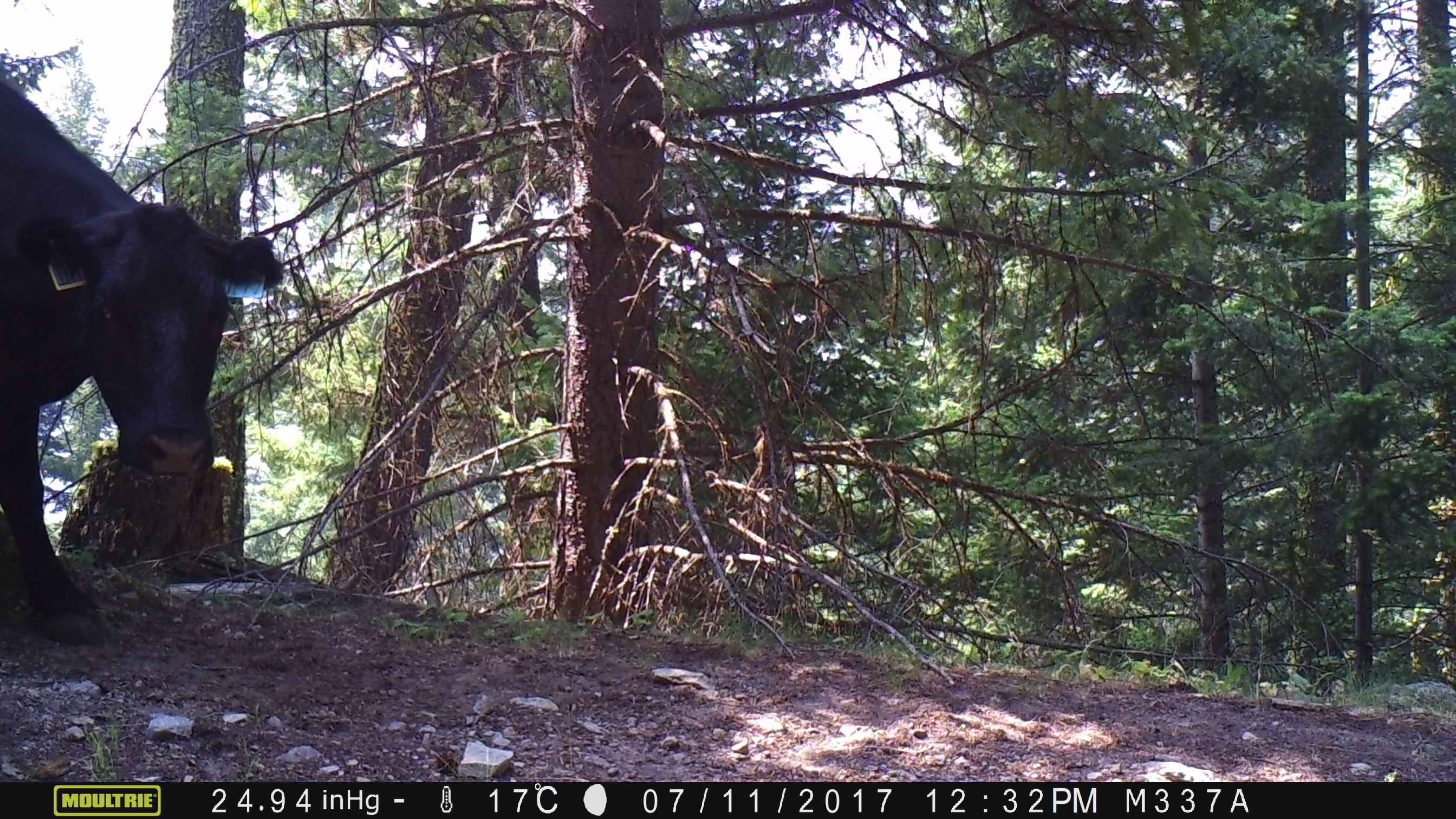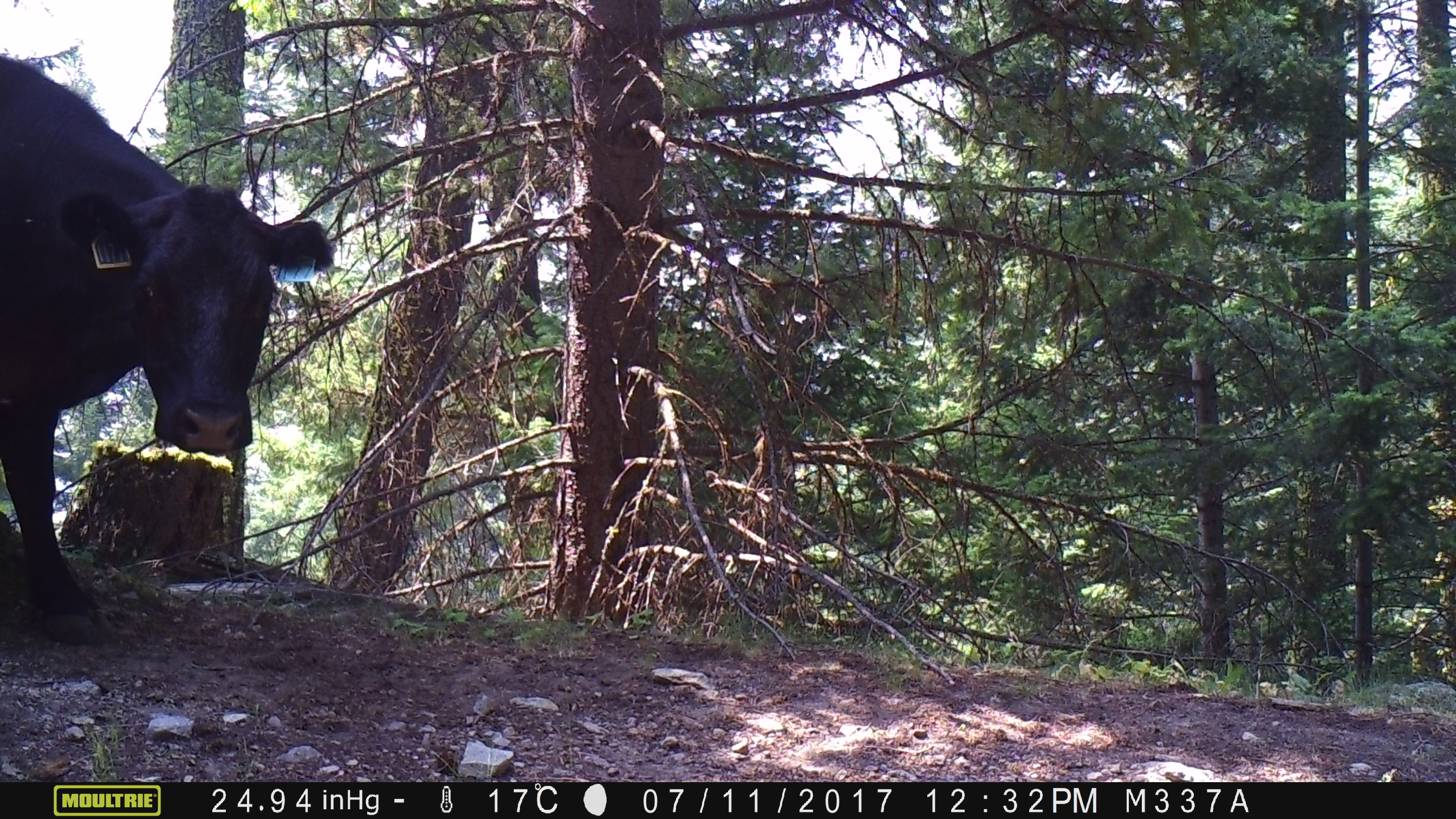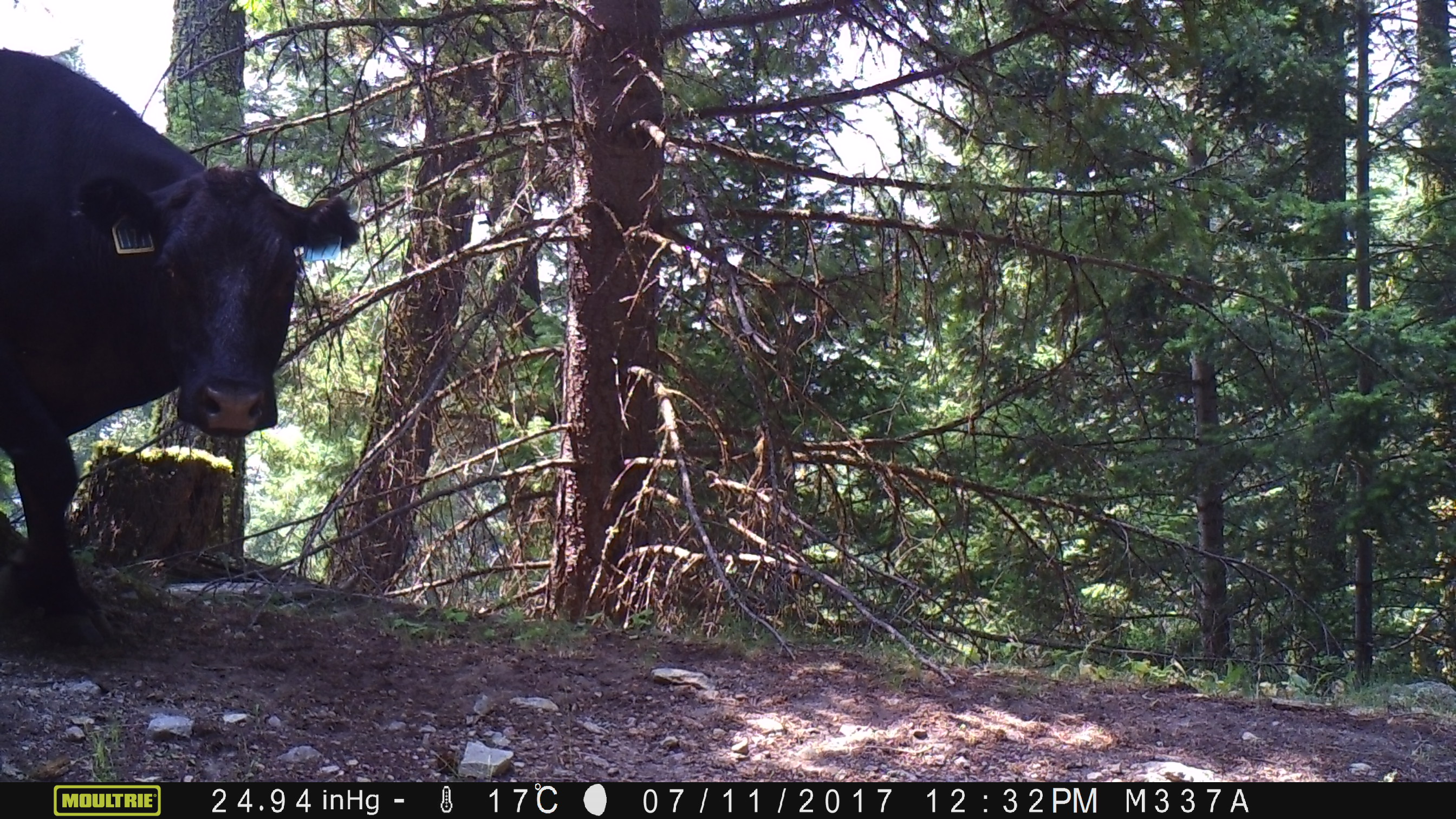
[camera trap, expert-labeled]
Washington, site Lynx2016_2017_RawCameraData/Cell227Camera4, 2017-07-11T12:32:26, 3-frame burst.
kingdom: Animalia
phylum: Chordata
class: Mammalia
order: Artiodactyla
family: Bovidae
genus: Bos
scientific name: Bos taurus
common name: domestic cattle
Domestic cattle (Bos taurus). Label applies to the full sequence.